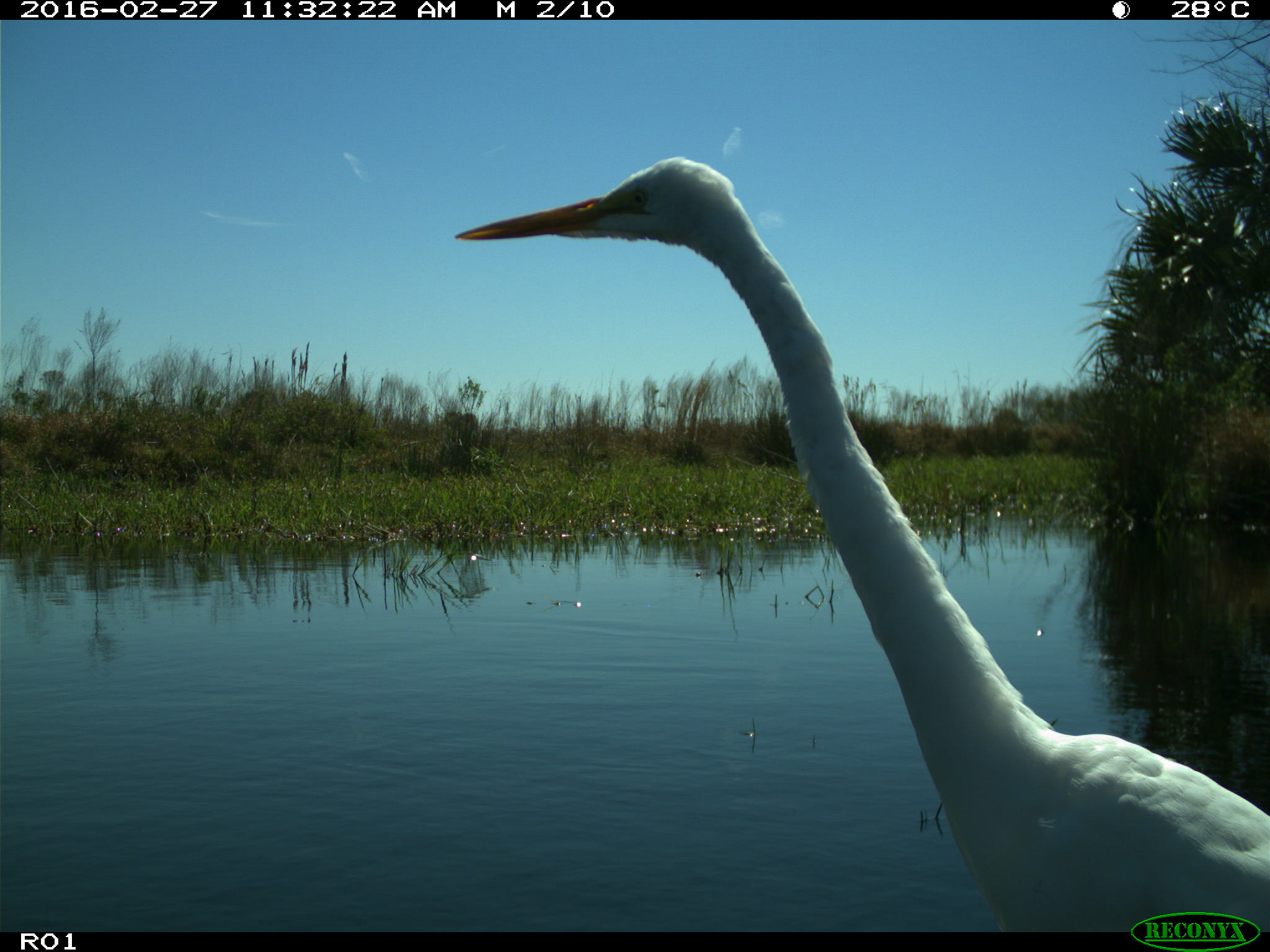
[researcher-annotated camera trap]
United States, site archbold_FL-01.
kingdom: Animalia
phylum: Chordata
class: Aves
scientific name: Aves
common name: birds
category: unidentified bird